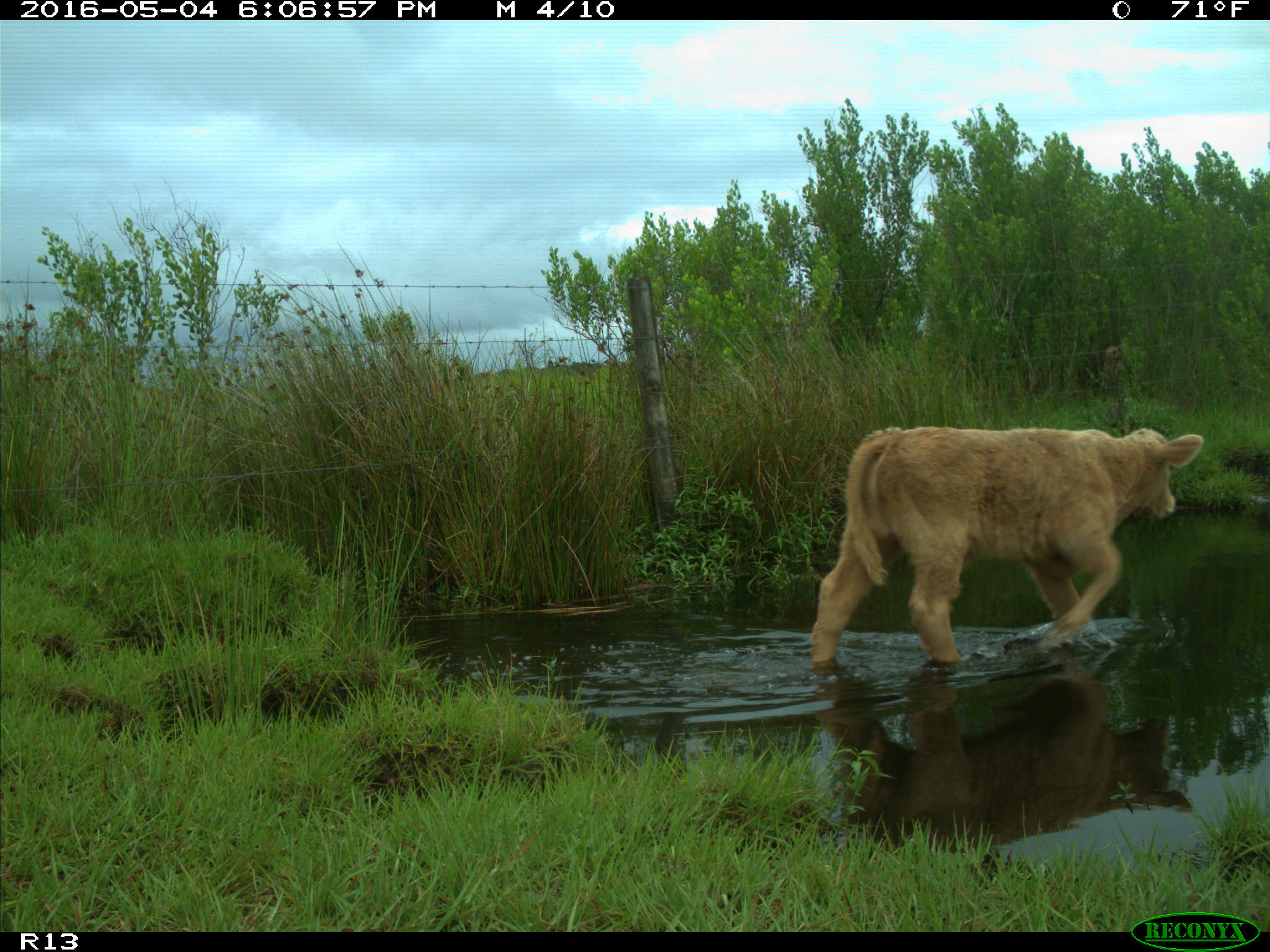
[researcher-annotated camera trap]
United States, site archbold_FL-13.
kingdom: Animalia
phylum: Chordata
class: Mammalia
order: Artiodactyla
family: Bovidae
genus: Bos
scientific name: Bos taurus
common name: domestic cow